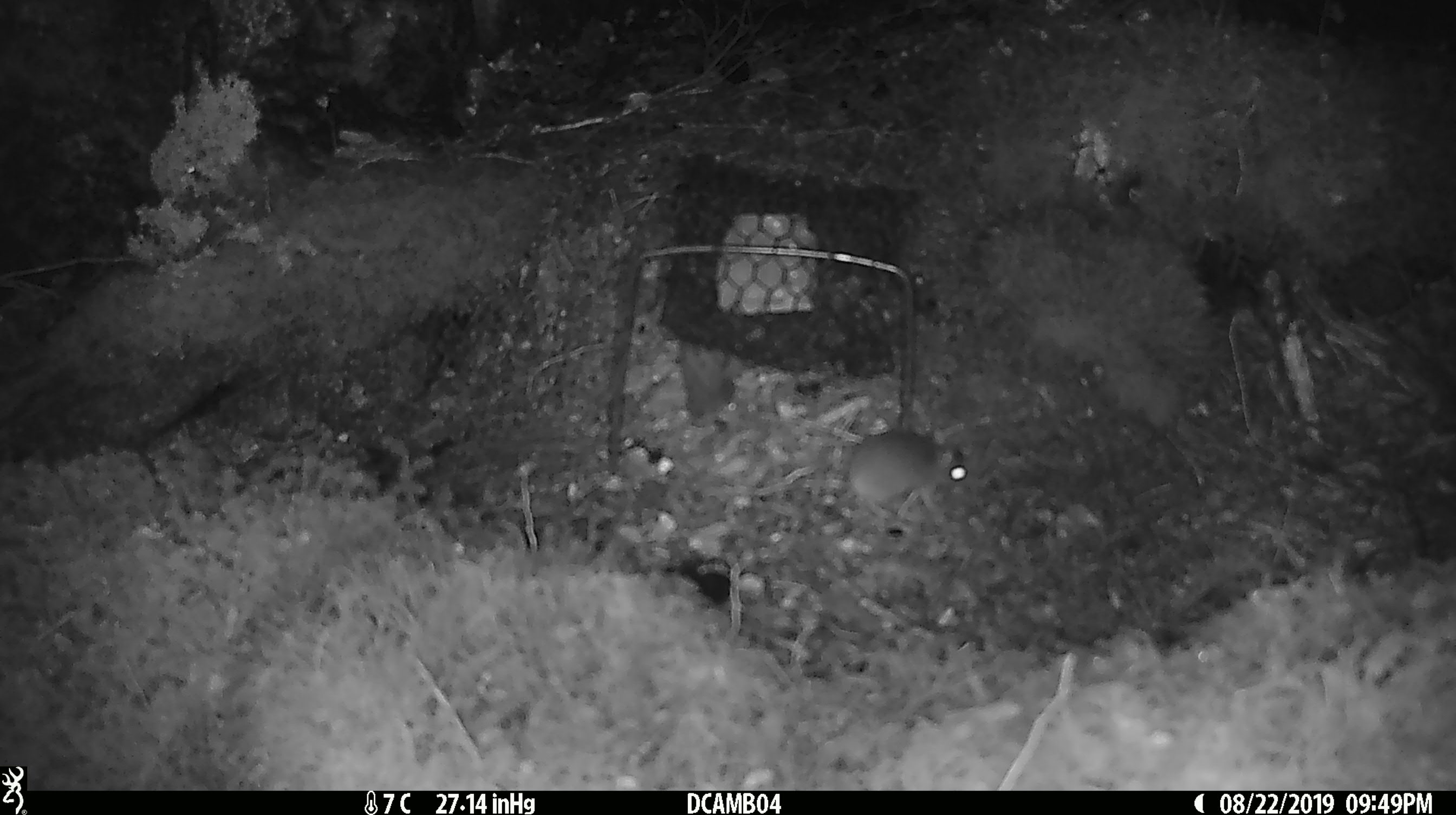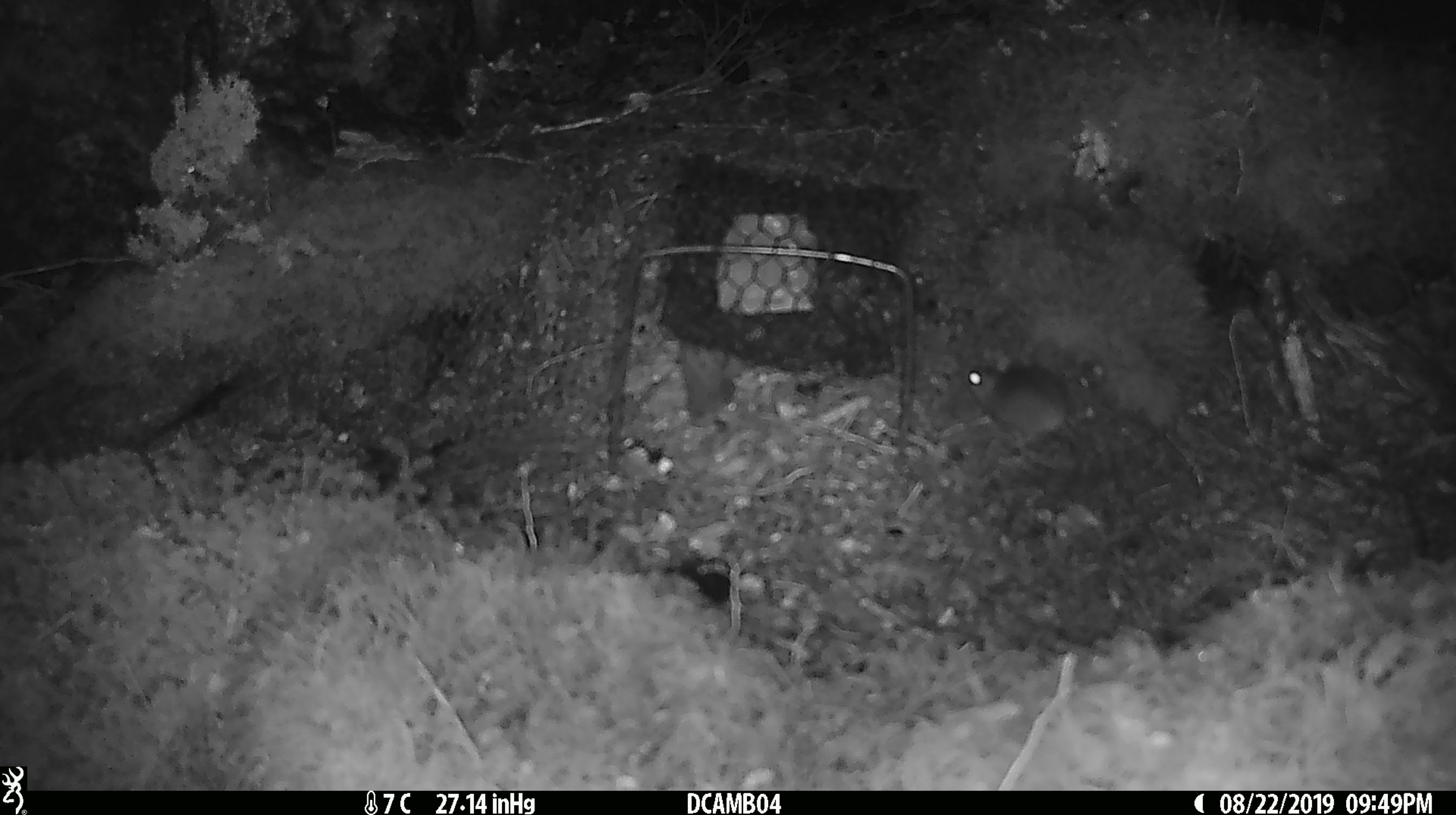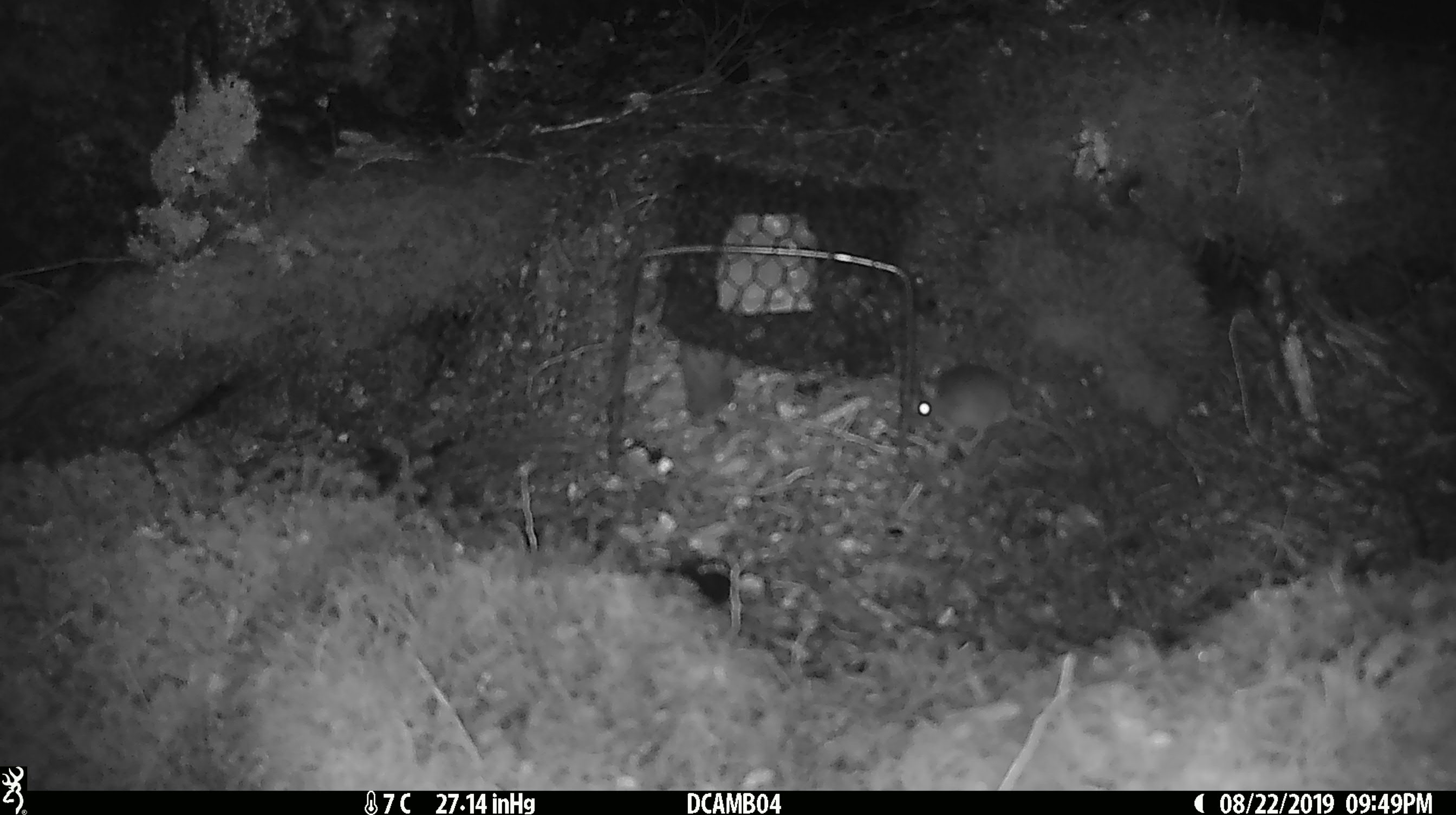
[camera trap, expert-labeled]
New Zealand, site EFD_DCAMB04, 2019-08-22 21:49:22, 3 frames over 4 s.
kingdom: Animalia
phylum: Chordata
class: Mammalia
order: Rodentia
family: Muridae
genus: Mus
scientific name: Mus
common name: mouse